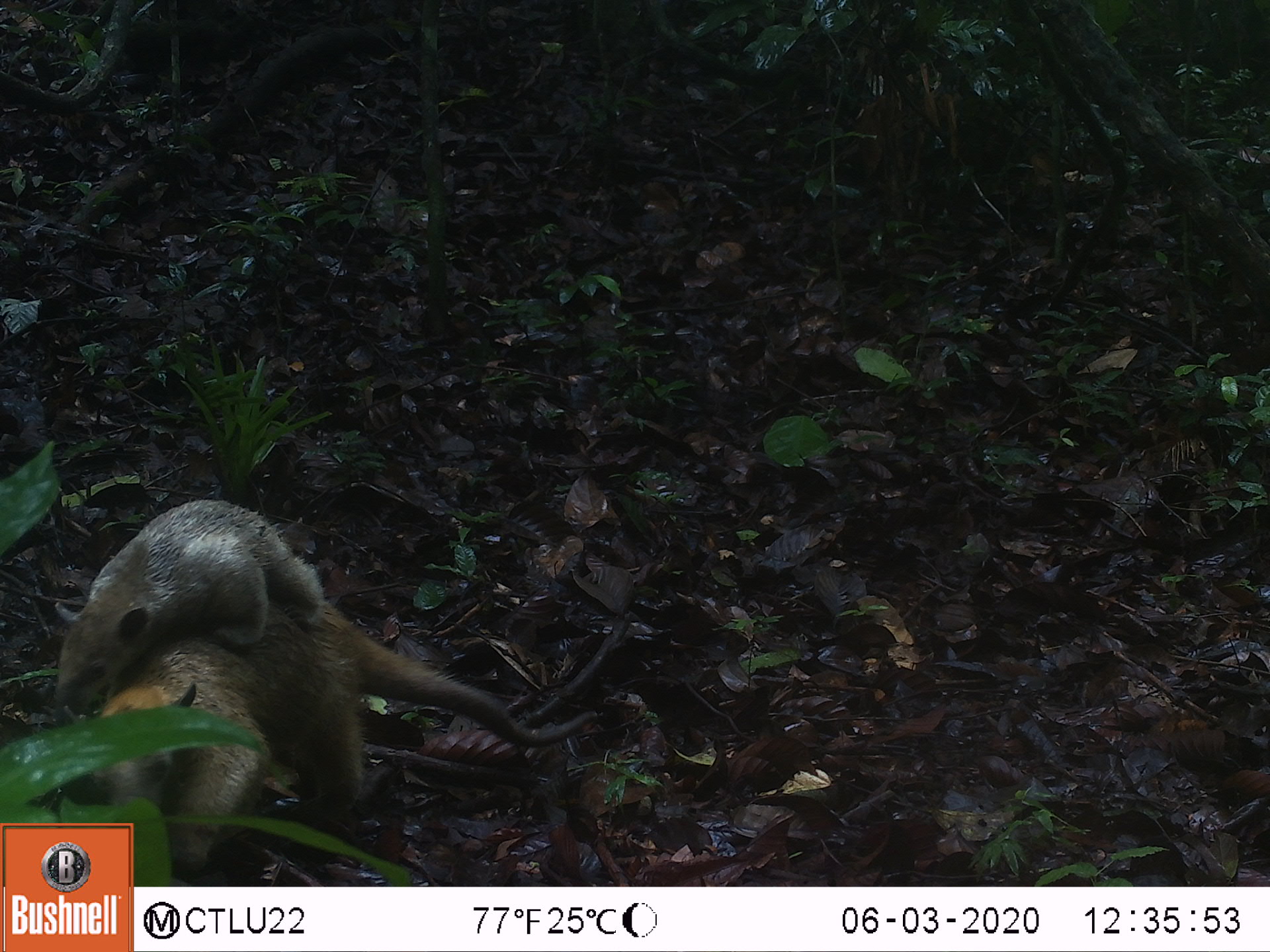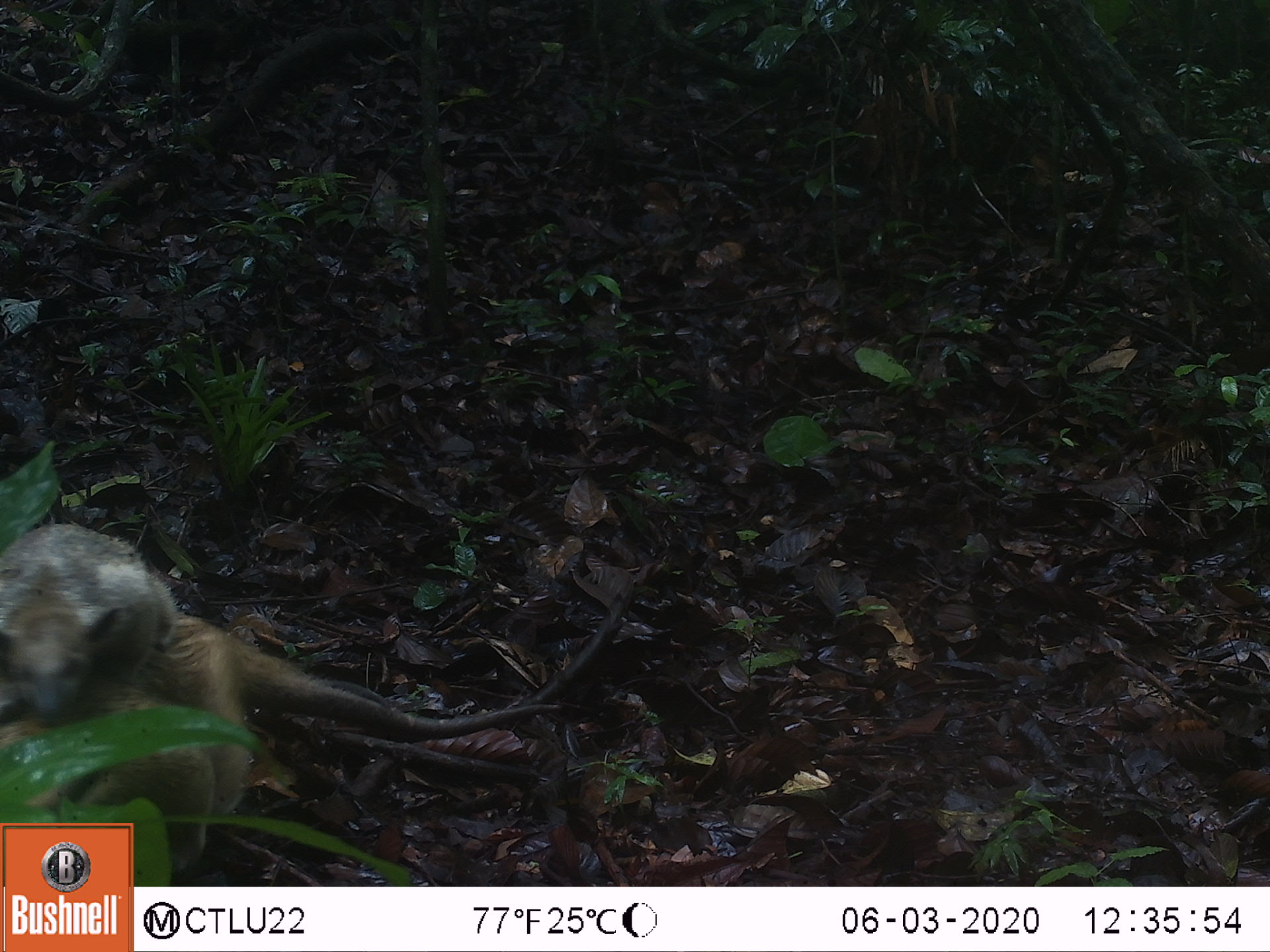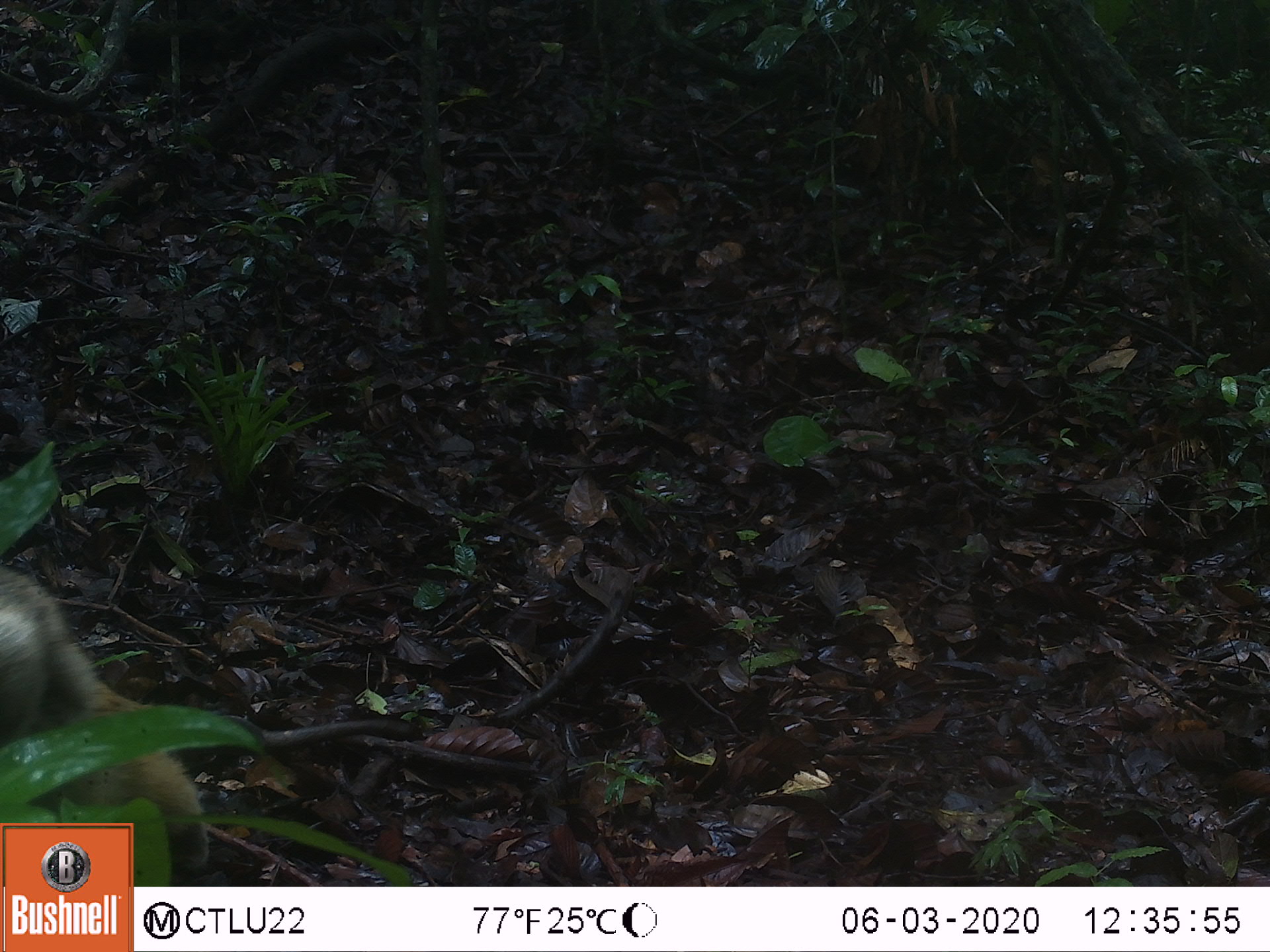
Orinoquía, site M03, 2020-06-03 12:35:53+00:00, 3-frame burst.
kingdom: Animalia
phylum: Chordata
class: Mammalia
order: Pilosa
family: Myrmecophagidae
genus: Tamandua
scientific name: Tamandua tetradactyla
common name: southern tamandua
Southern tamandua (Tamandua tetradactyla).